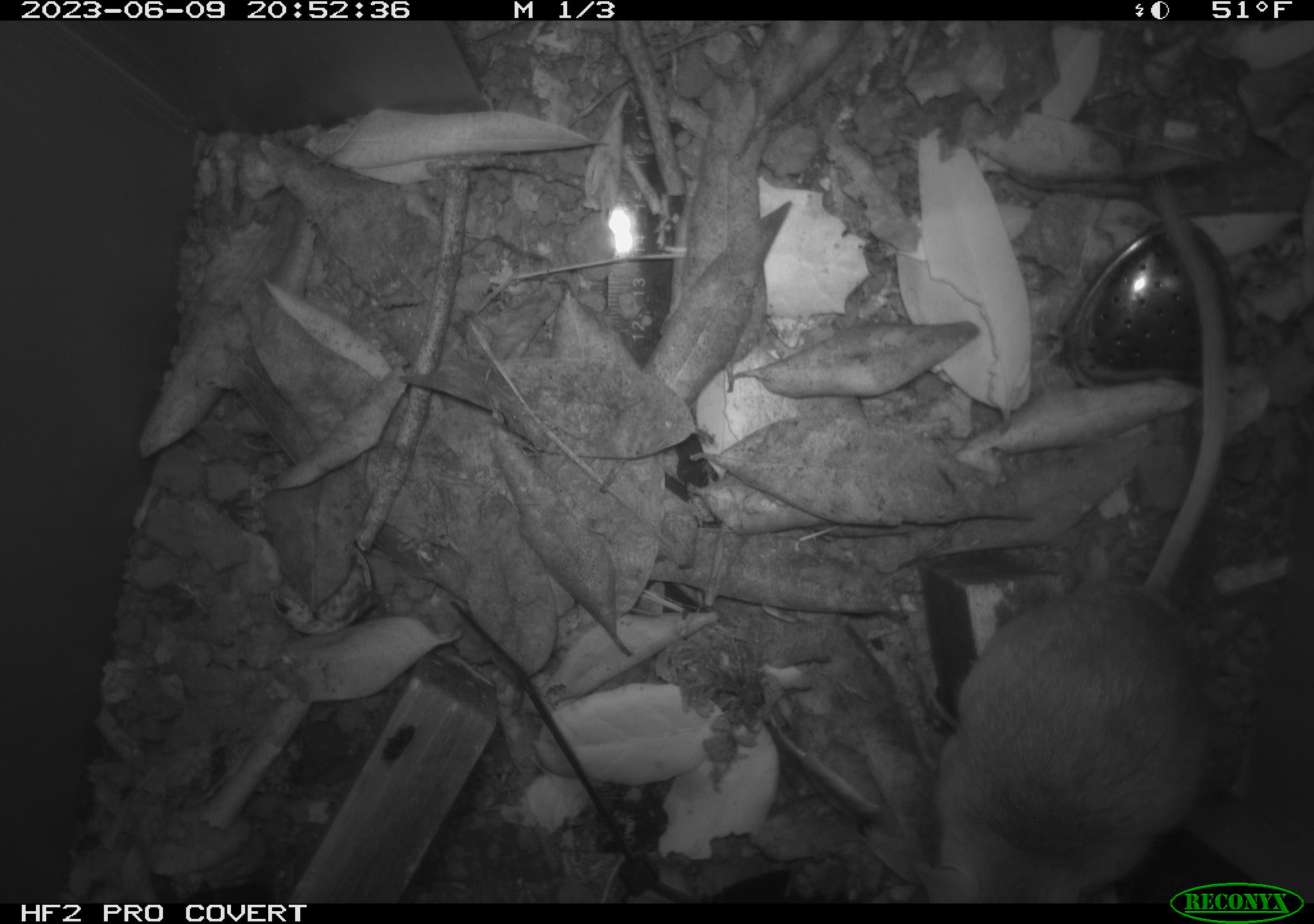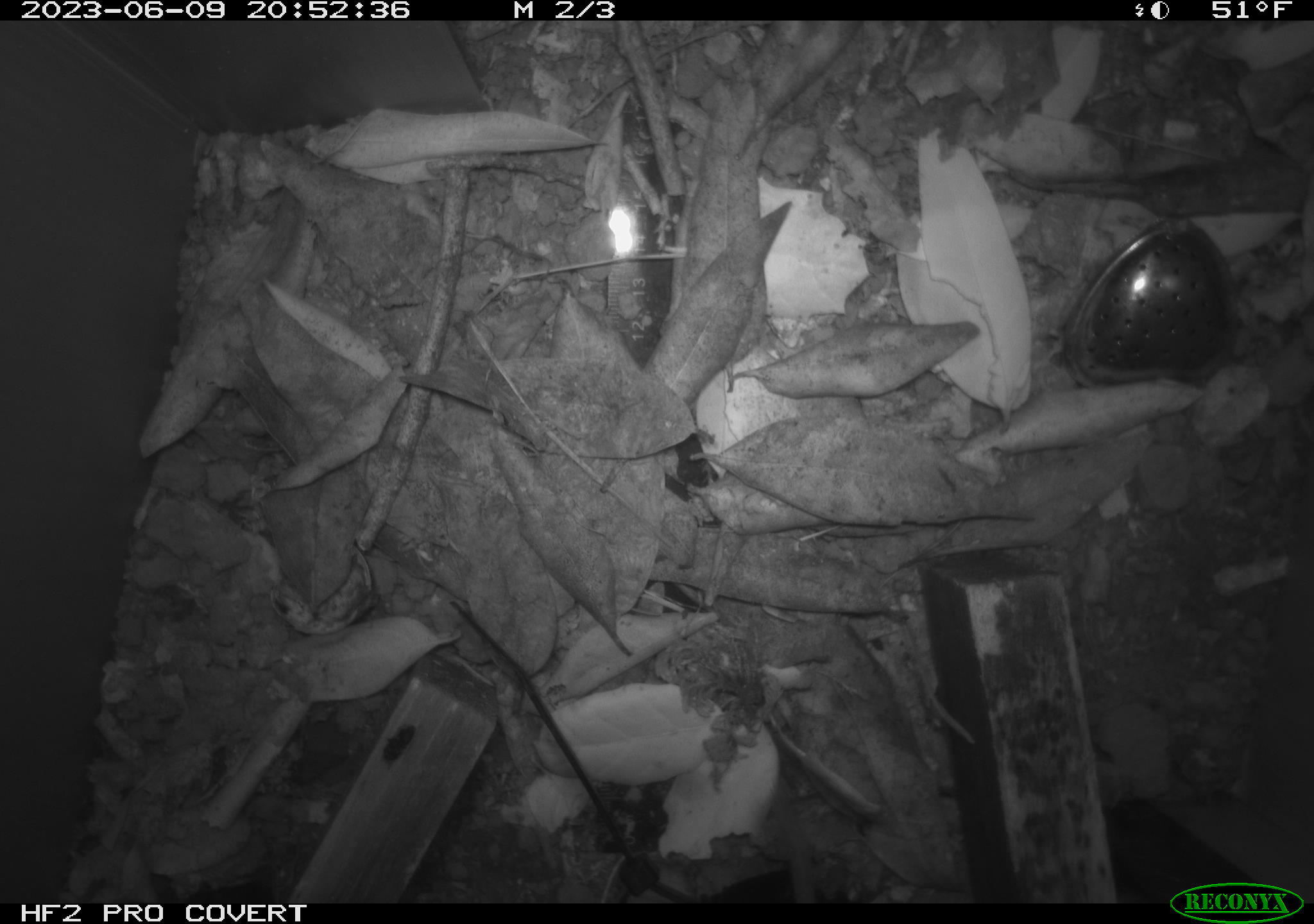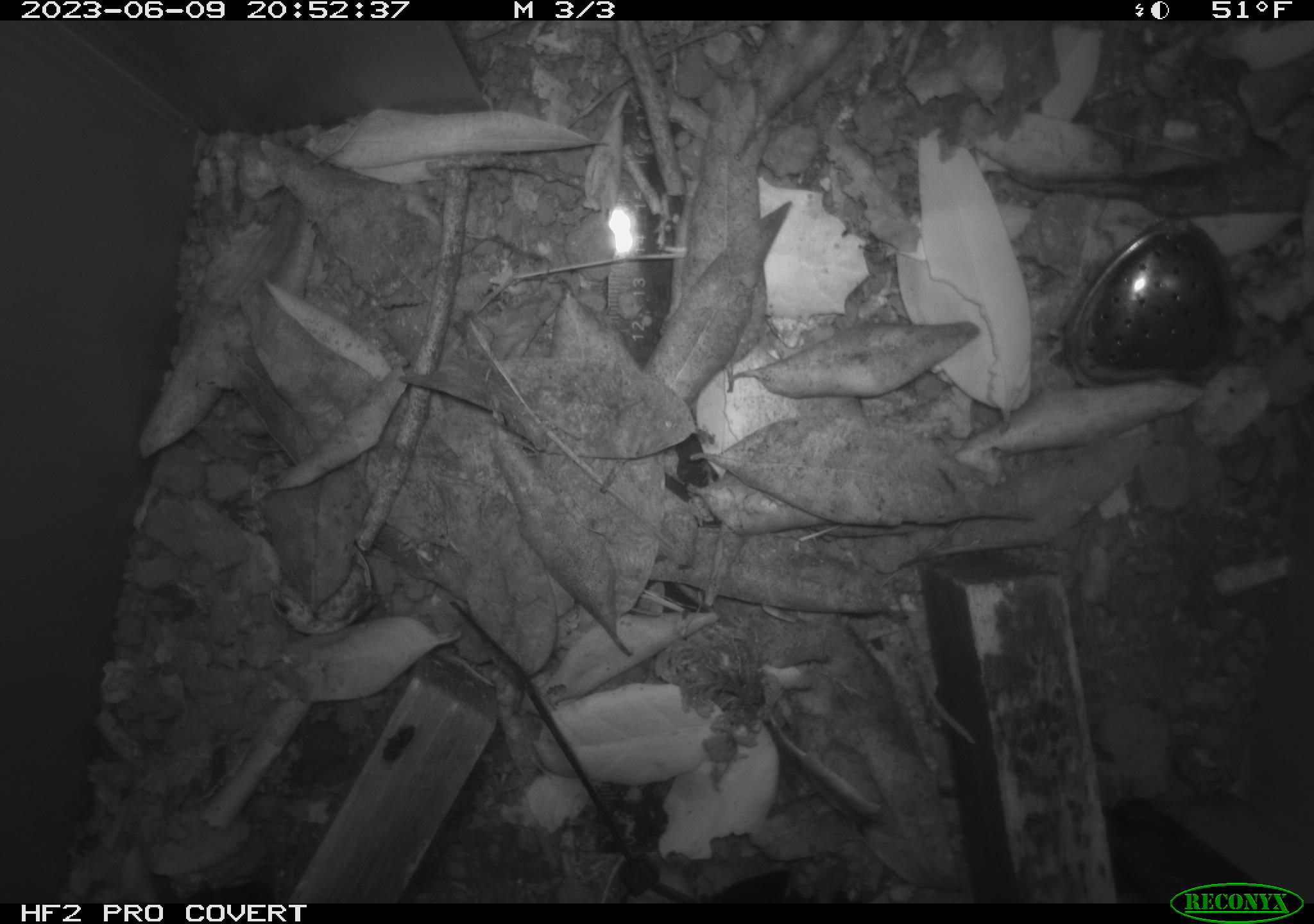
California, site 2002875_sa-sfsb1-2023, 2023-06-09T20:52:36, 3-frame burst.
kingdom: Animalia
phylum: Chordata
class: Mammalia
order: Rodentia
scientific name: Rodentia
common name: mouse species